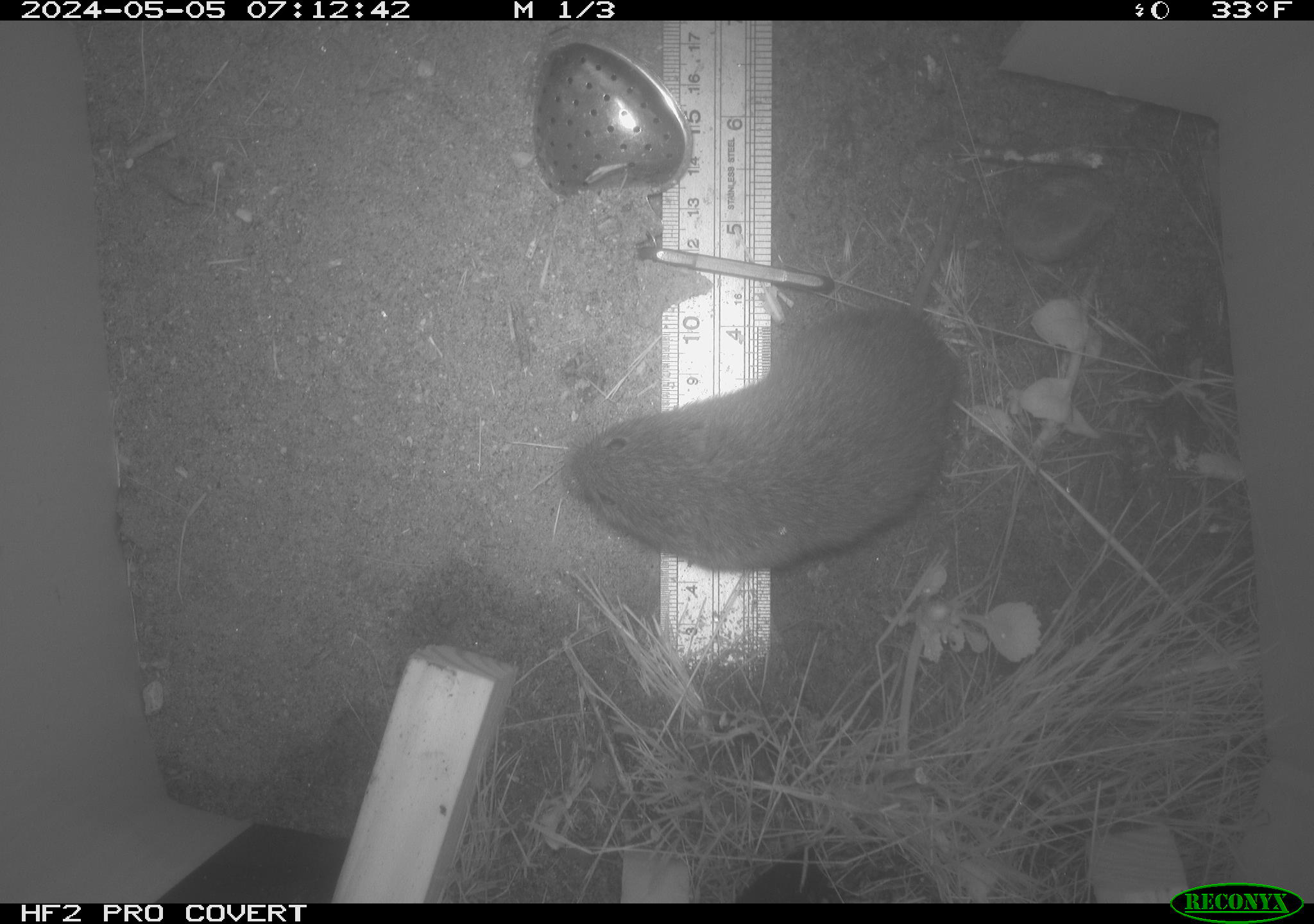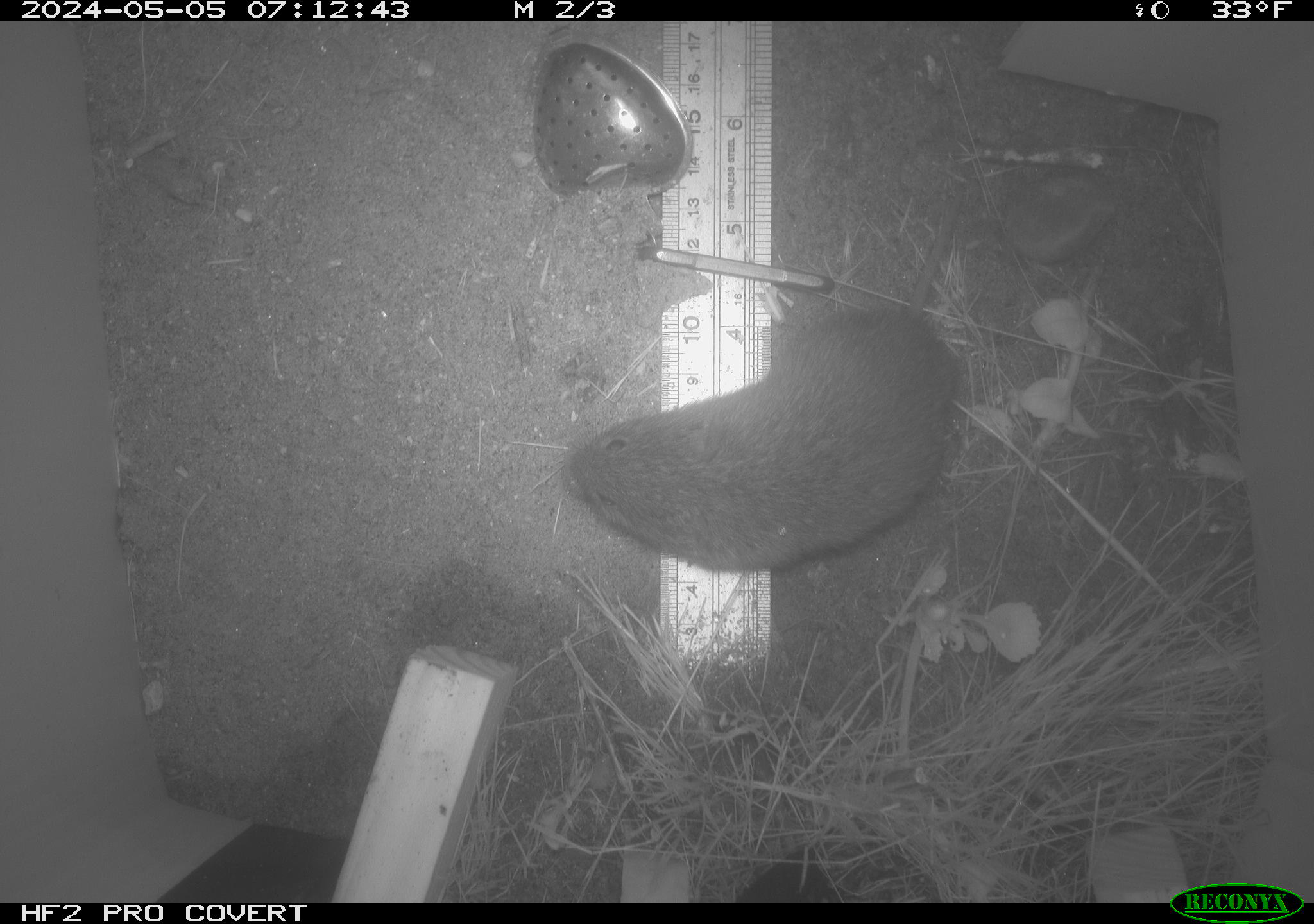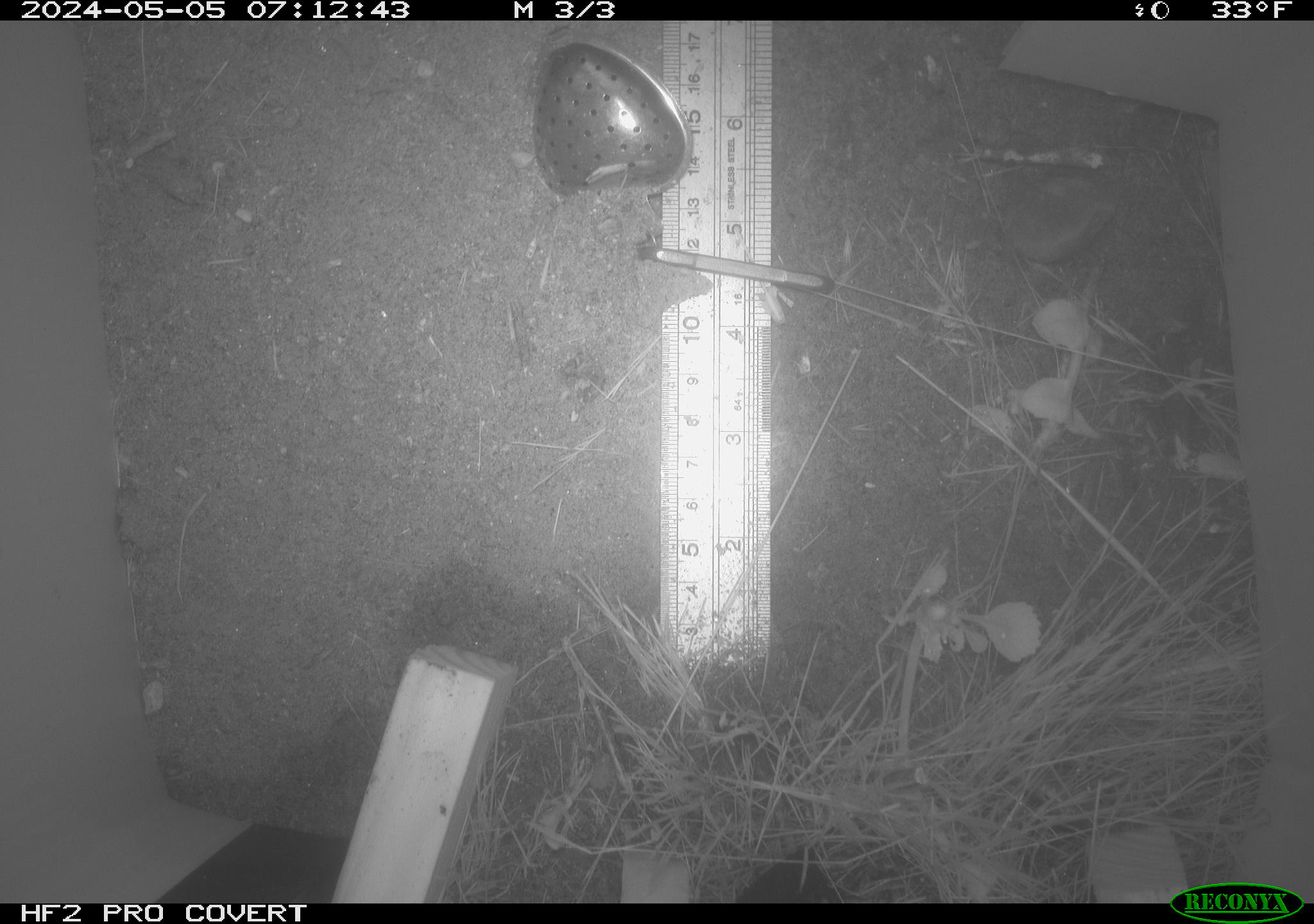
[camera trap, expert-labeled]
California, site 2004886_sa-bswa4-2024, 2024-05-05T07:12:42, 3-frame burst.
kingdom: Animalia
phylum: Chordata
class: Mammalia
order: Rodentia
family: Cricetidae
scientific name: Arvicolinae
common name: voles, lemmings, and muskrats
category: arvicolinae subfamily